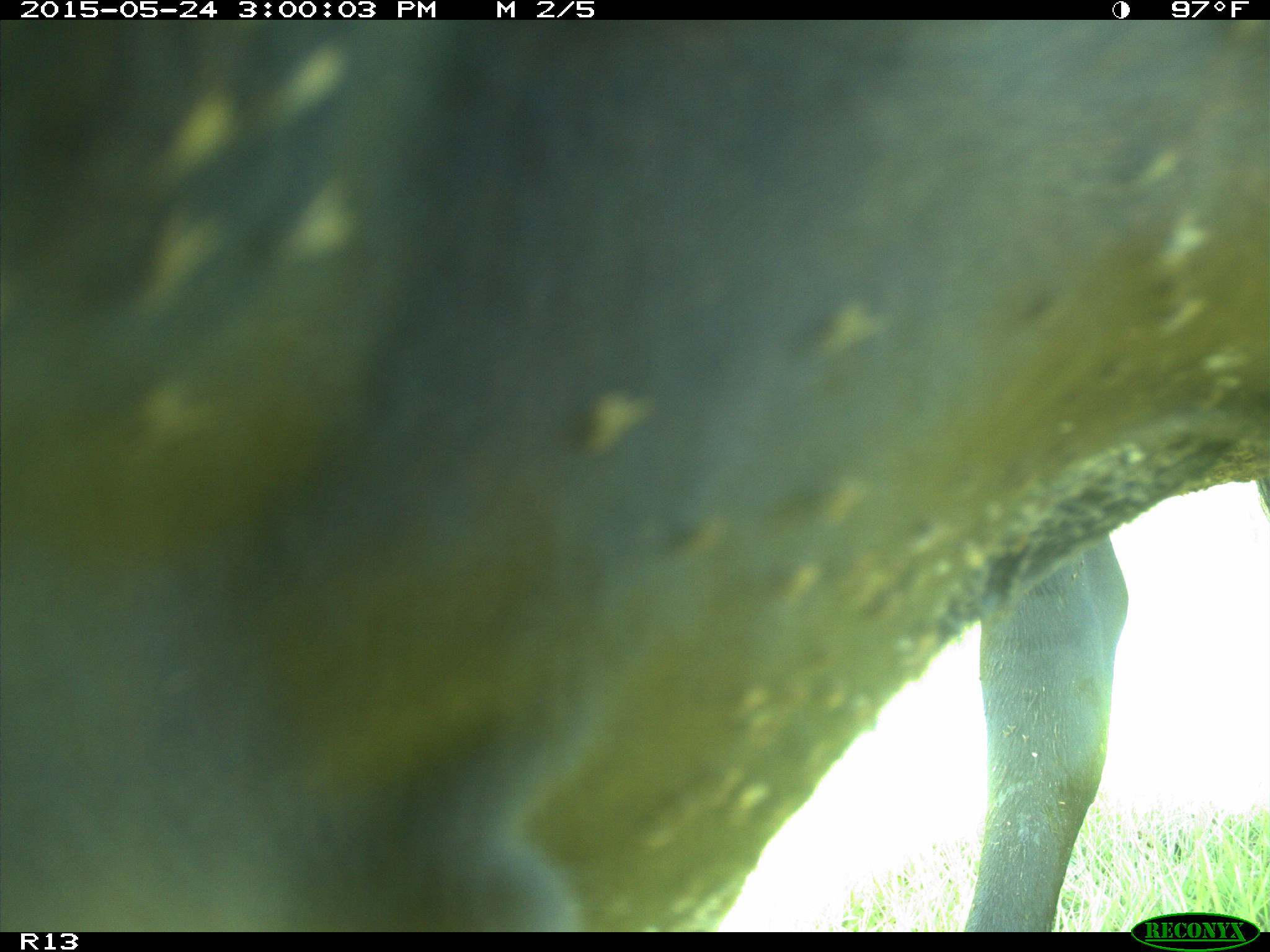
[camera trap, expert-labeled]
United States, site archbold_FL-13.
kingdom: Animalia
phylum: Chordata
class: Mammalia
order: Artiodactyla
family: Bovidae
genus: Bos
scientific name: Bos taurus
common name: domestic cow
Bos taurus (domestic cow).